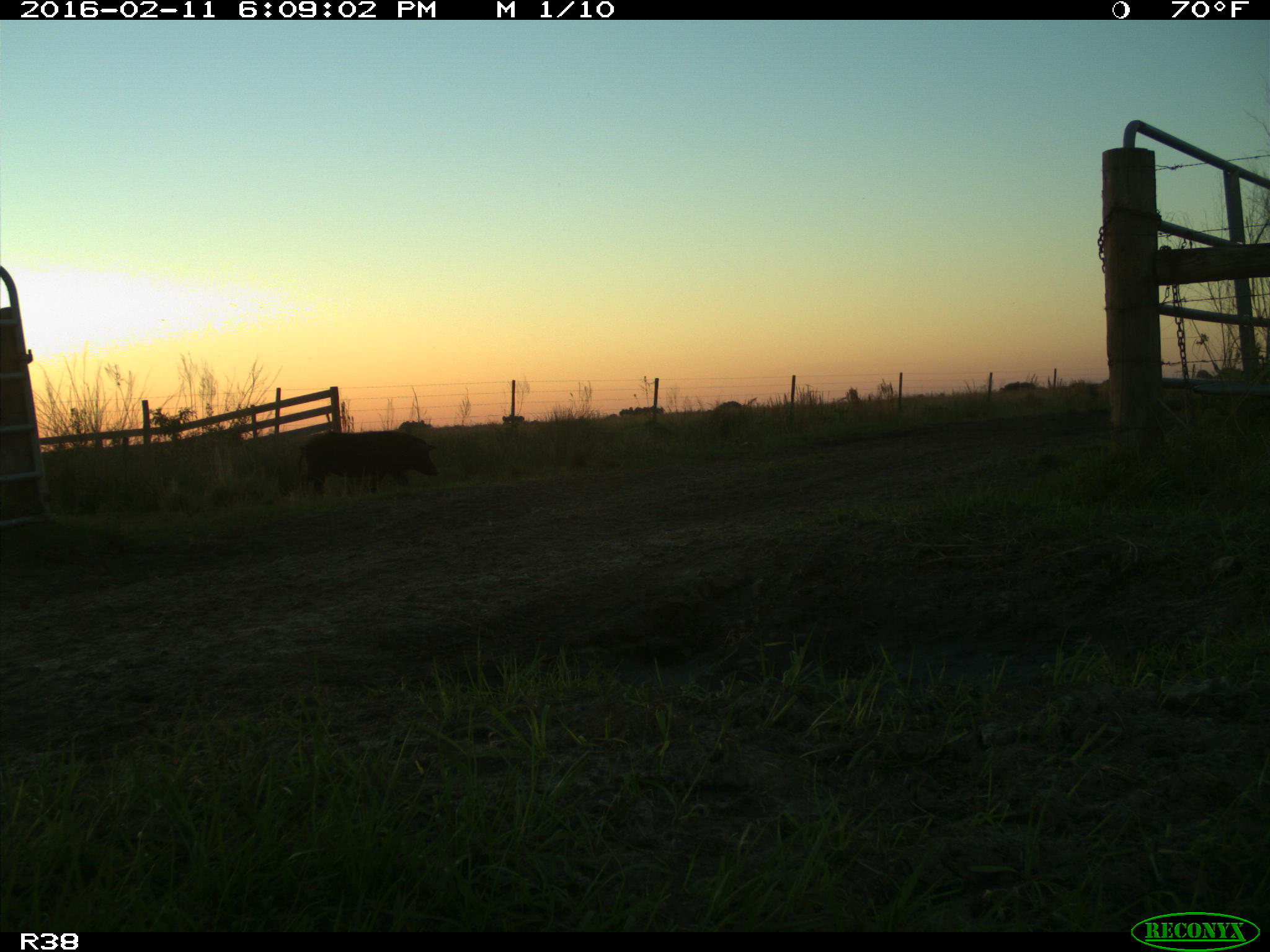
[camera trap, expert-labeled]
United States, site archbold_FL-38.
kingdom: Animalia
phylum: Chordata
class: Mammalia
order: Artiodactyla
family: Suidae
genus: Sus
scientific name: Sus scrofa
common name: wild boar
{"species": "Sus scrofa (wild boar)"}